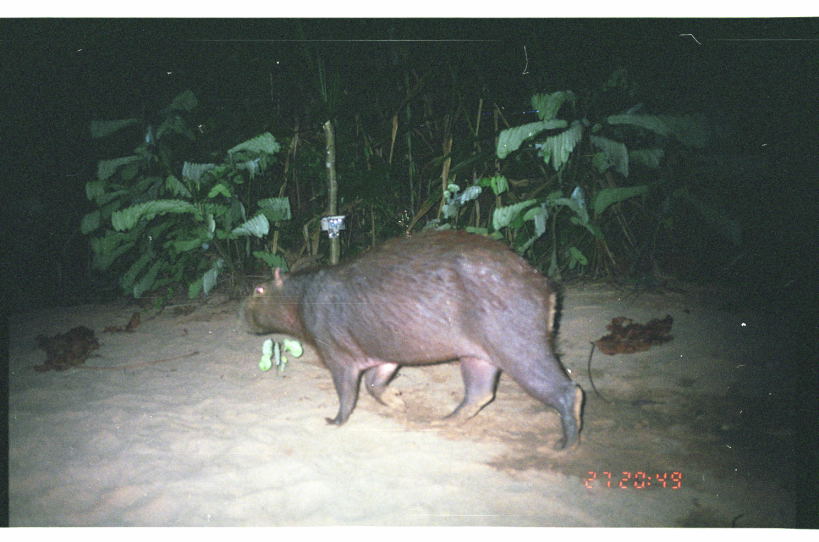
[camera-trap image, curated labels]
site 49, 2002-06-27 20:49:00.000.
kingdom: Animalia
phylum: Chordata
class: Mammalia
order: Rodentia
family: Caviidae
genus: Hydrochoerus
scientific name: Hydrochoerus hydrochaeris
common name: capybara